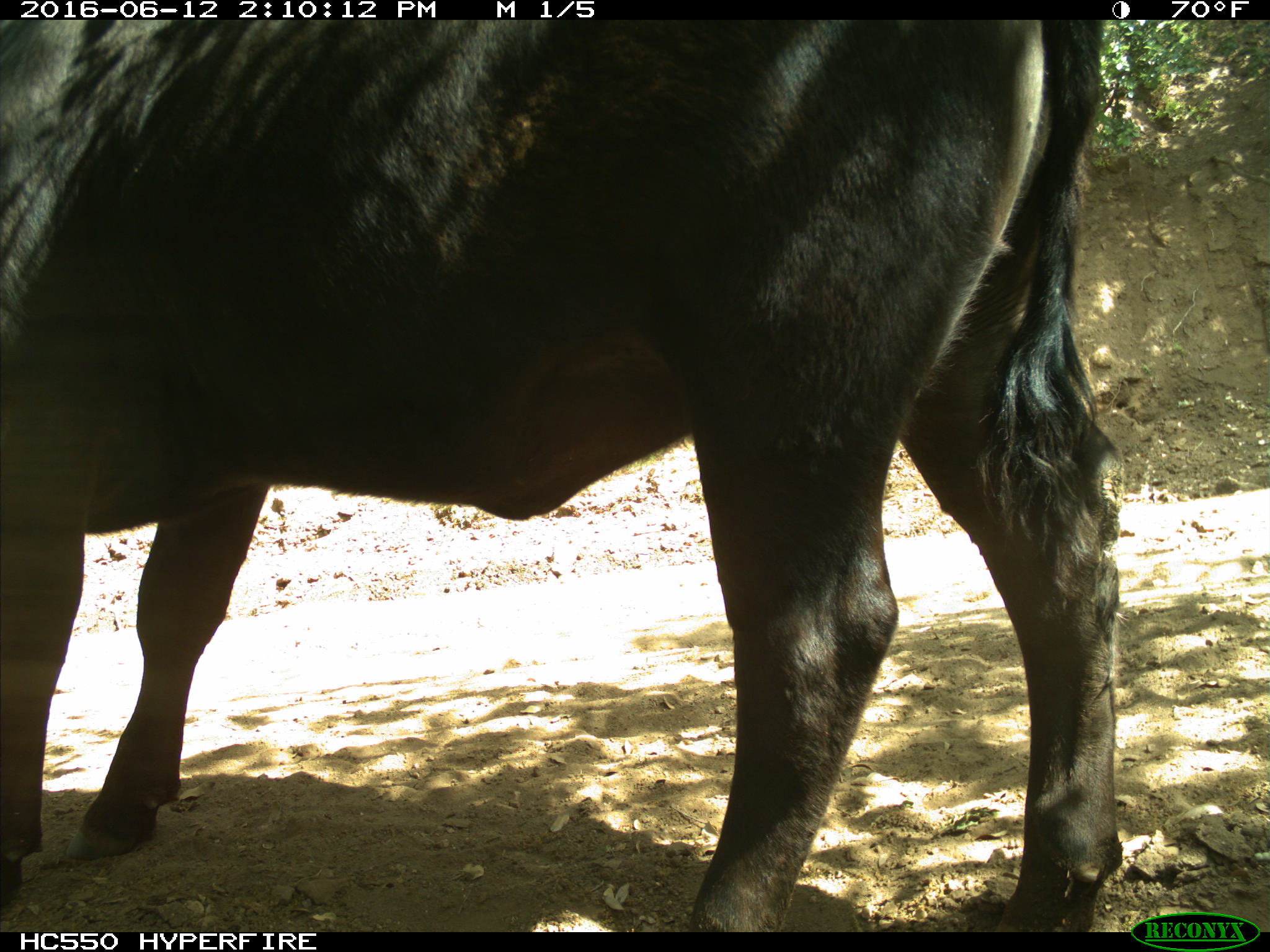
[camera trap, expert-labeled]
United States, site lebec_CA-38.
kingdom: Animalia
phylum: Chordata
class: Mammalia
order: Artiodactyla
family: Bovidae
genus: Bos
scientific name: Bos taurus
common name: domestic cow